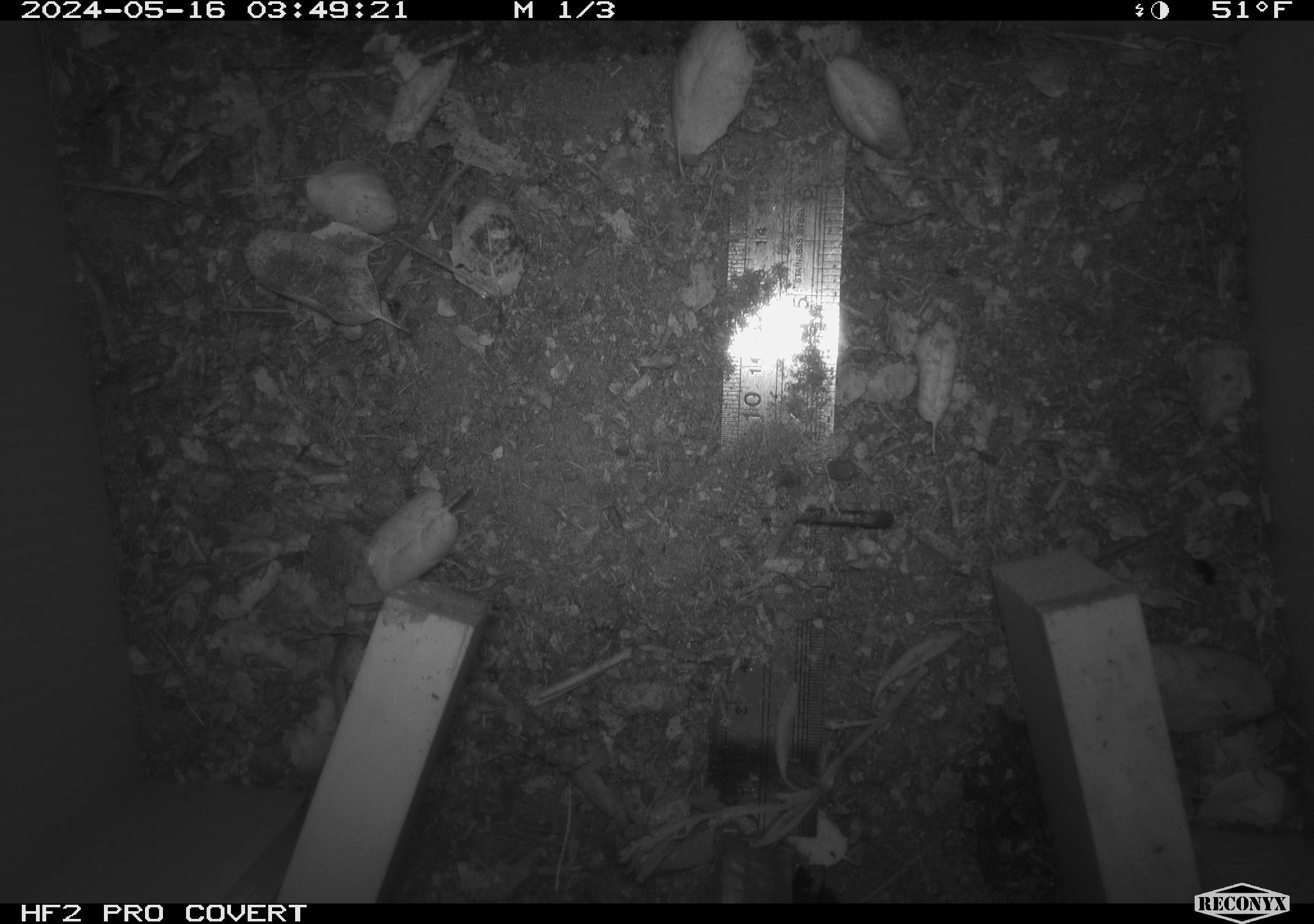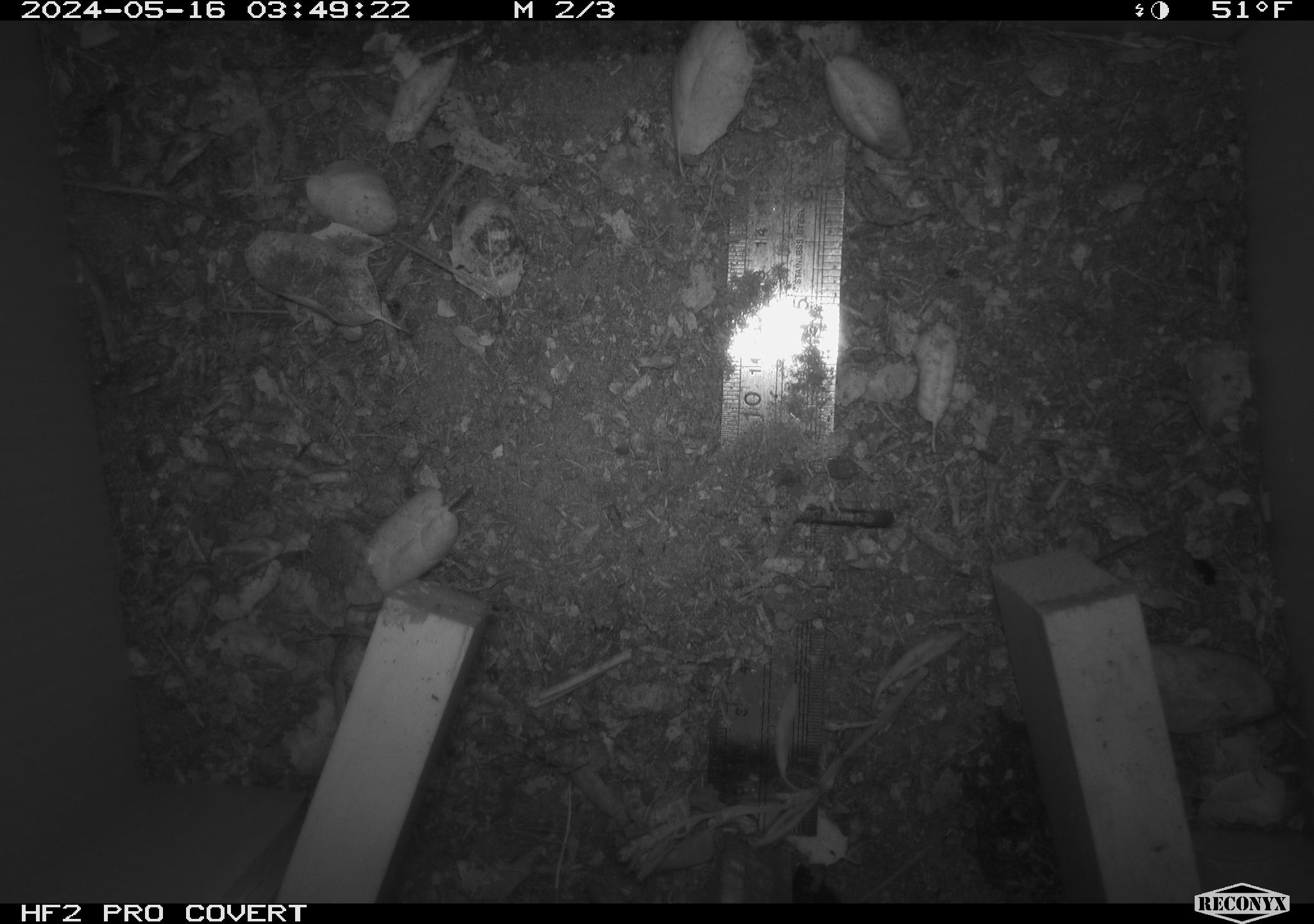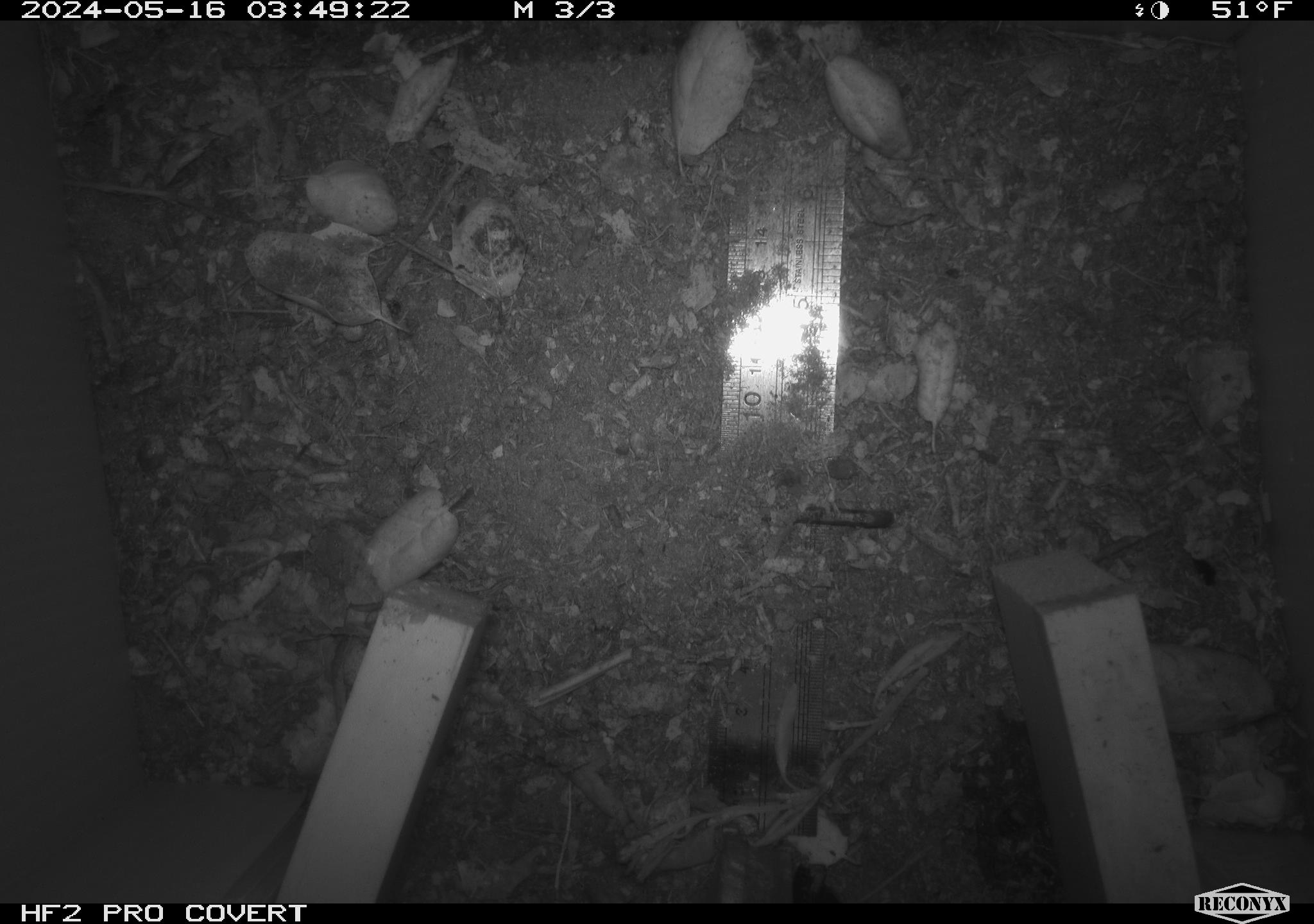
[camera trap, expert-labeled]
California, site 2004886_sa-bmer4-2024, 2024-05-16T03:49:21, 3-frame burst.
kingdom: Animalia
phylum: Chordata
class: Mammalia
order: Rodentia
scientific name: Rodentia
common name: mouse species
Mouse species (Rodentia).